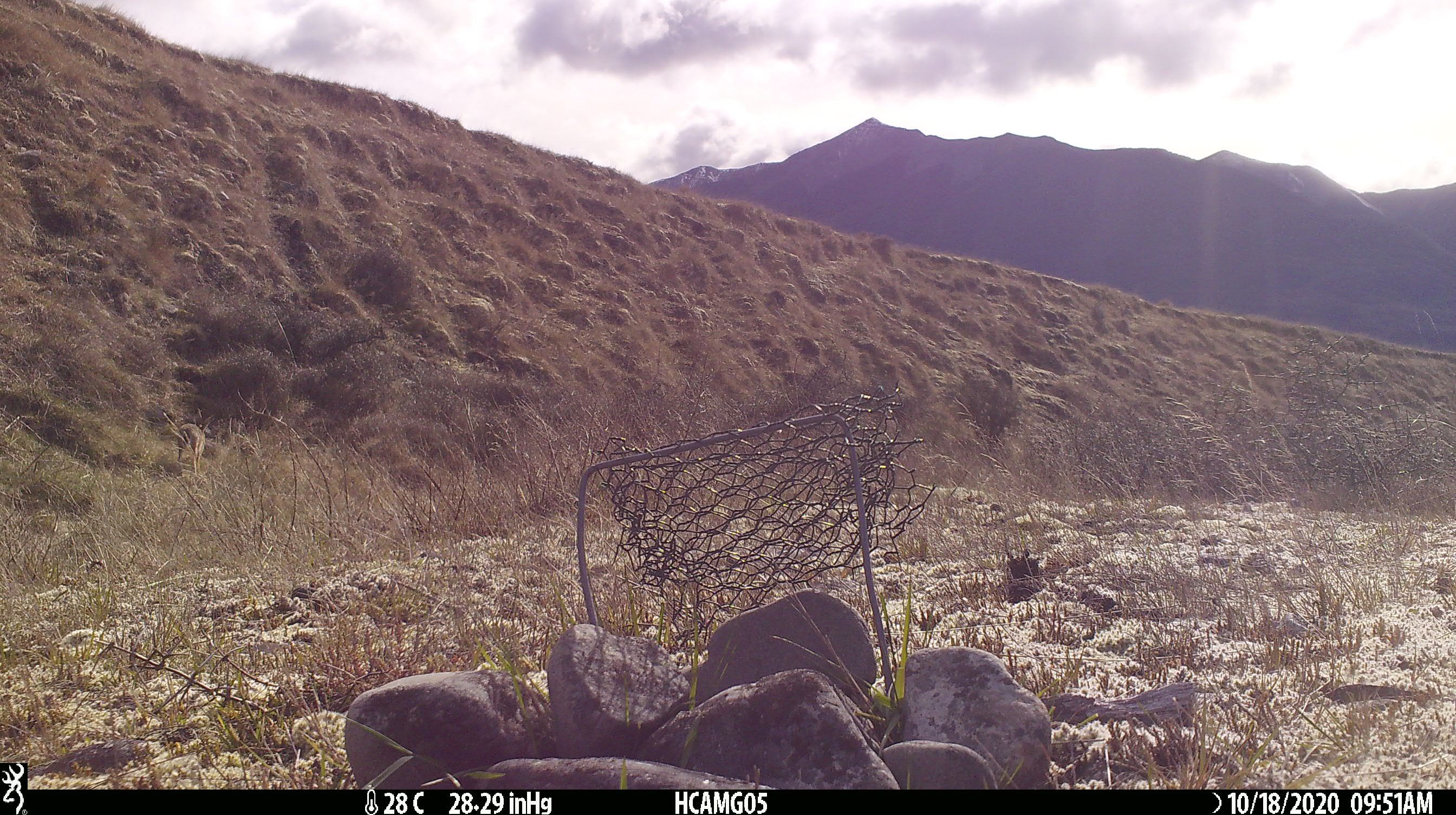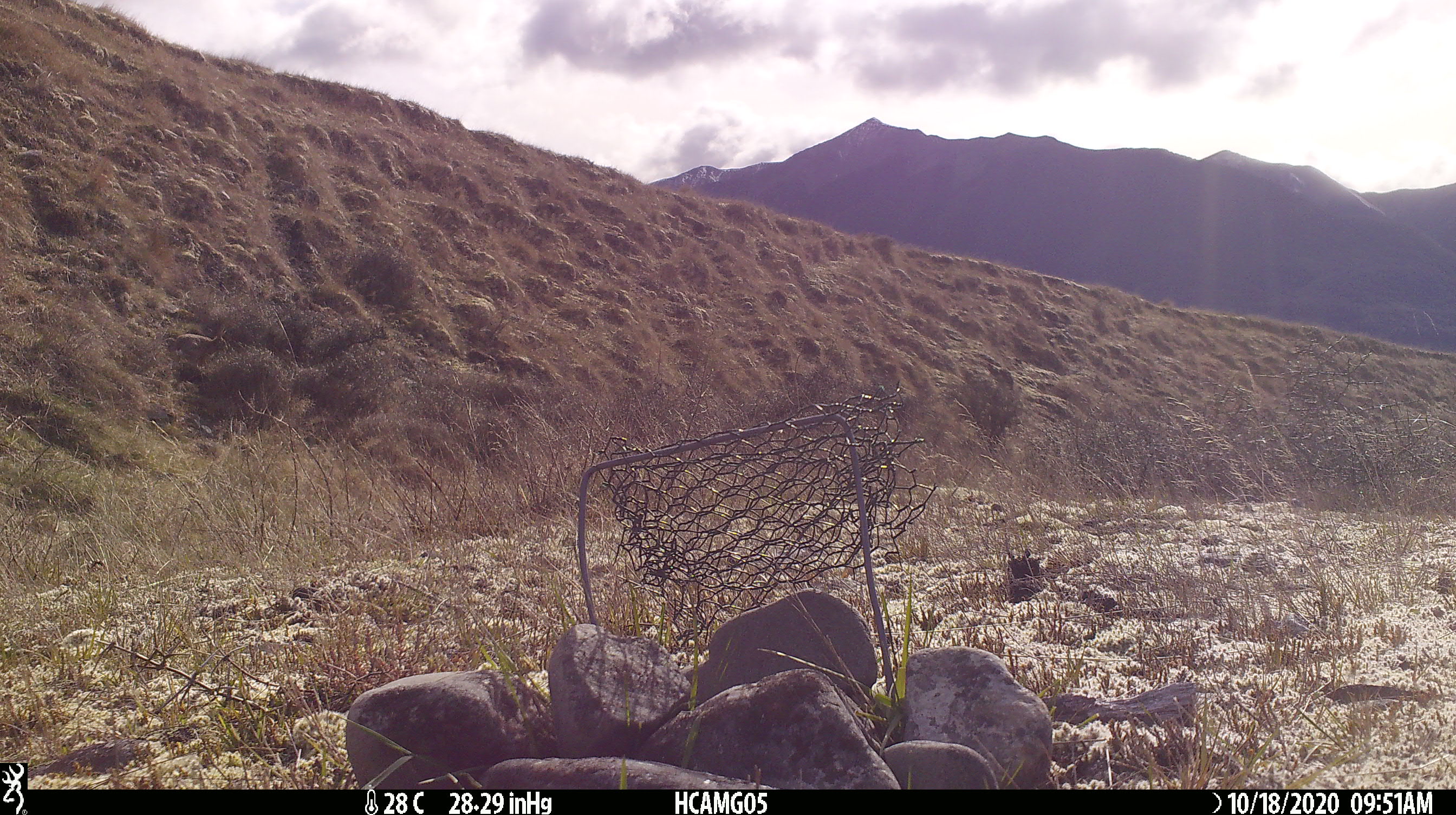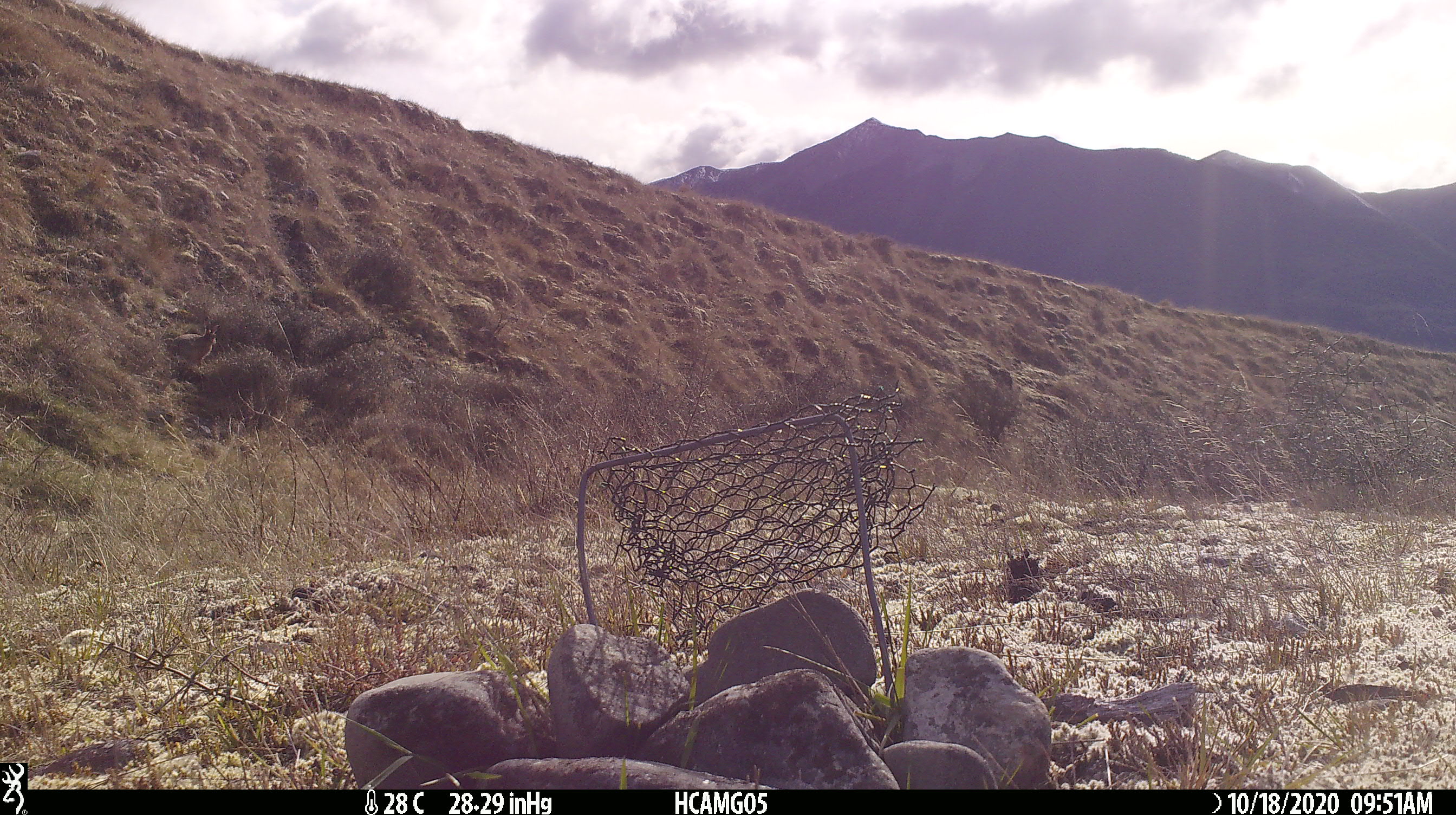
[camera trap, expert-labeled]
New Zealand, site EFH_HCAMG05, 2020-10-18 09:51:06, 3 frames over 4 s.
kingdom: Animalia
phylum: Chordata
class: Mammalia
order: Lagomorpha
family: Leporidae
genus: Lepus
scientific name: Lepus europaeus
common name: brown hare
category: hare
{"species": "hare (brown hare) (Lepus europaeus)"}